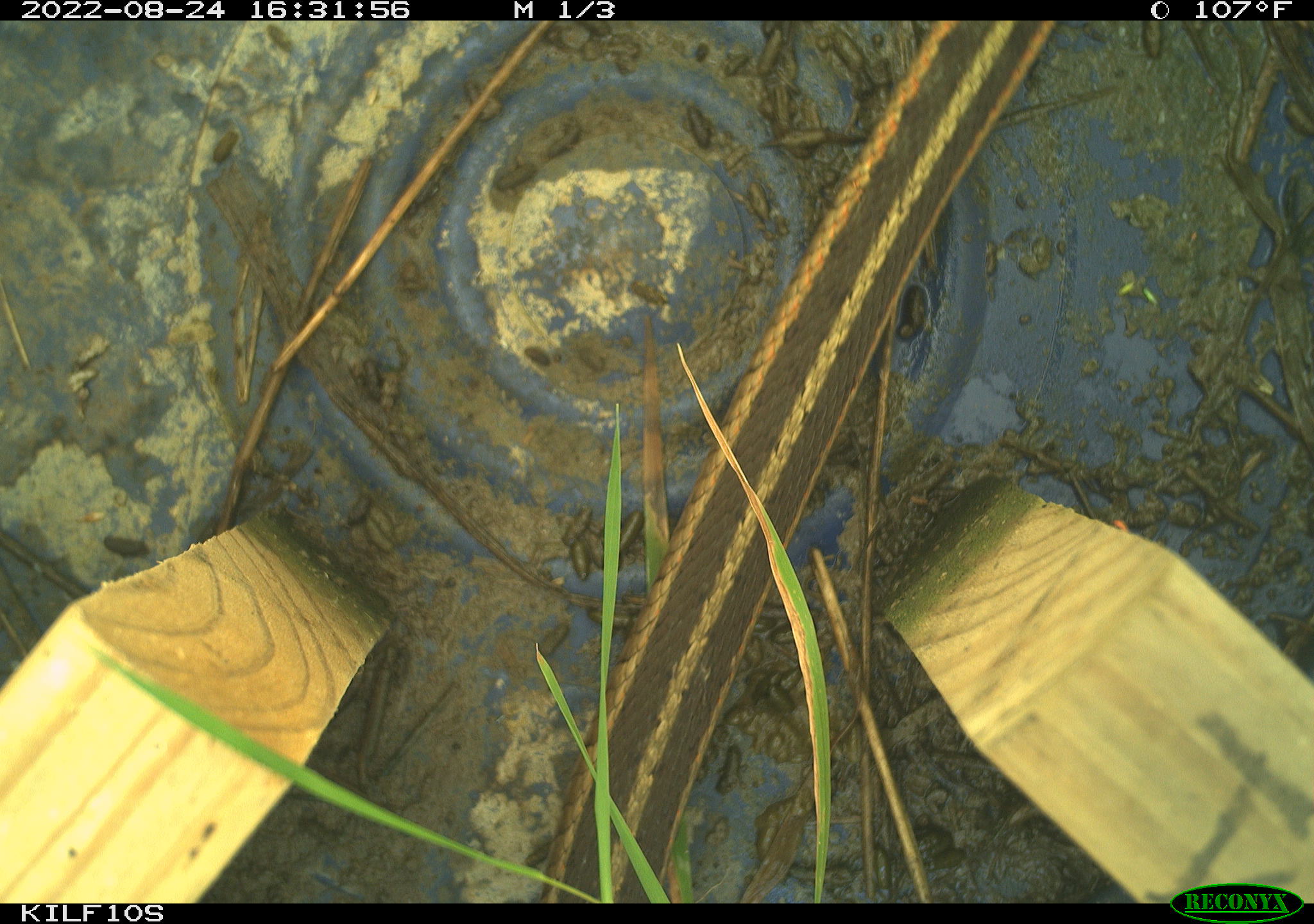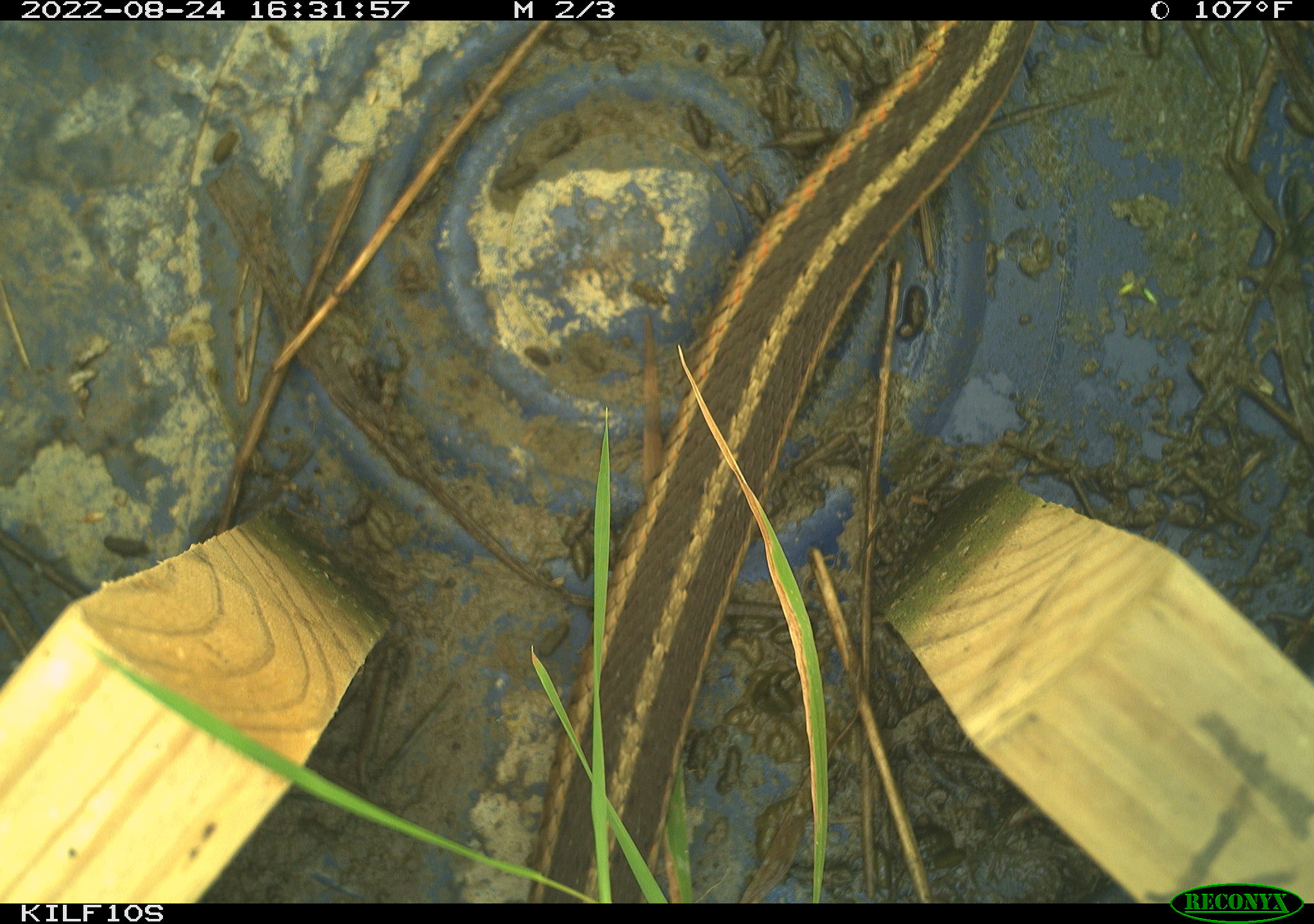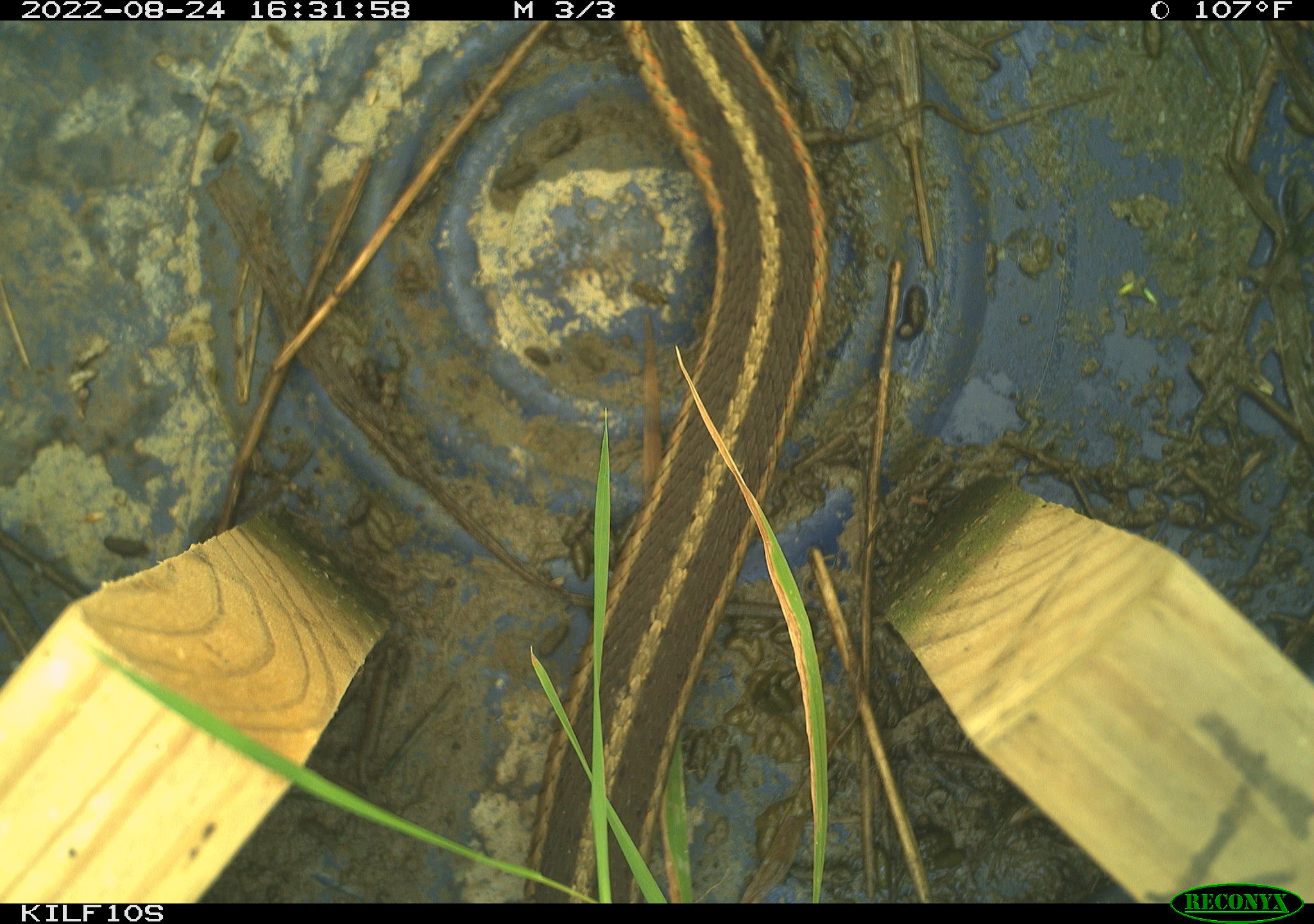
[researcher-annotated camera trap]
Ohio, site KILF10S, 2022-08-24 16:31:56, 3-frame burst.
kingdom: Animalia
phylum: Chordata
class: Reptilia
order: Squamata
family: Colubridae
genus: Thamnophis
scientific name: Thamnophis sirtalis sirtalis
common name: eastern gartersnake